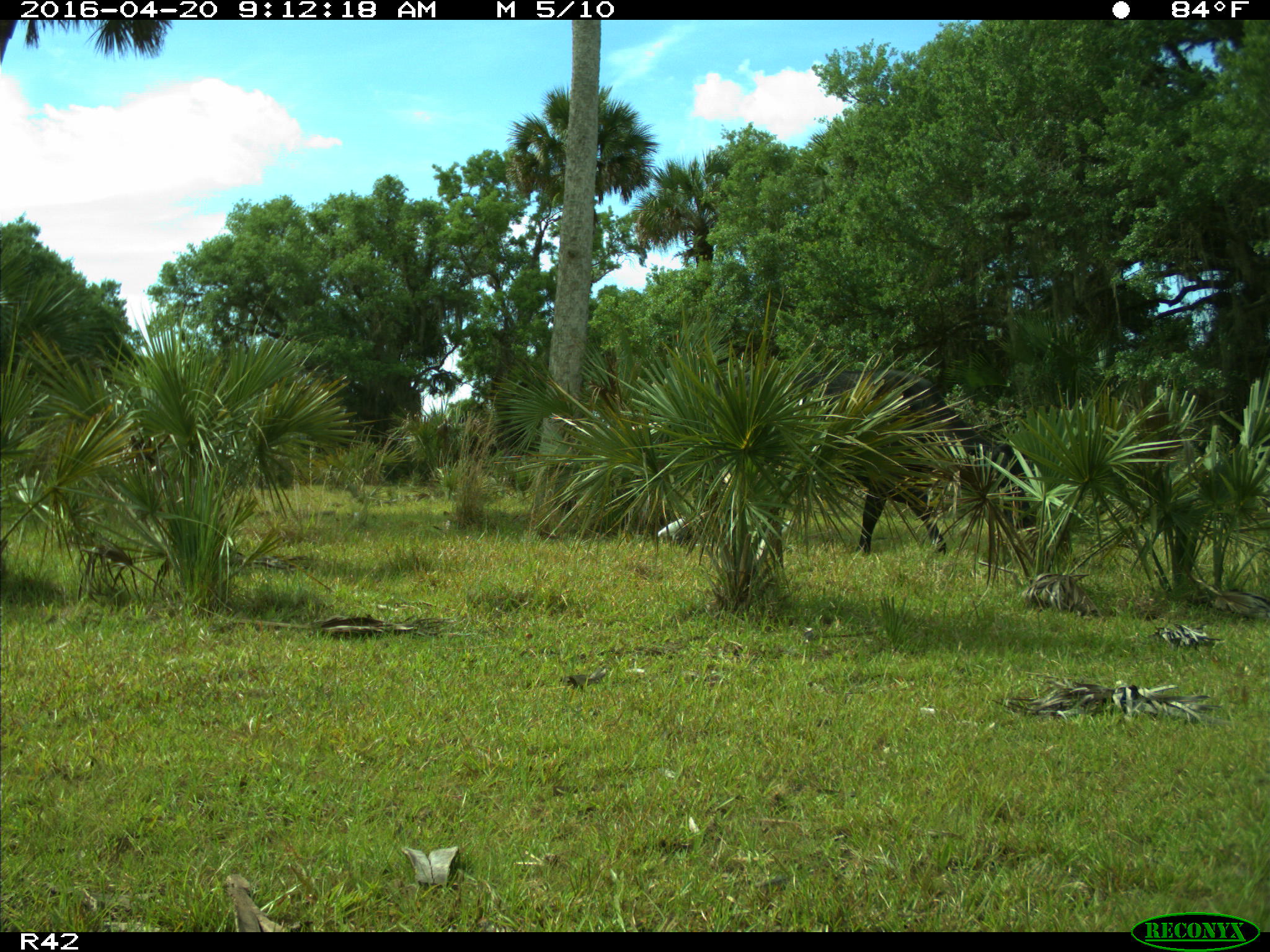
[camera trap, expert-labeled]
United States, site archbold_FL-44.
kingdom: Animalia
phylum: Chordata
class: Mammalia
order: Artiodactyla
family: Bovidae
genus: Bos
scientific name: Bos taurus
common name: domestic cow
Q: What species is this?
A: Bos taurus (domestic cow).